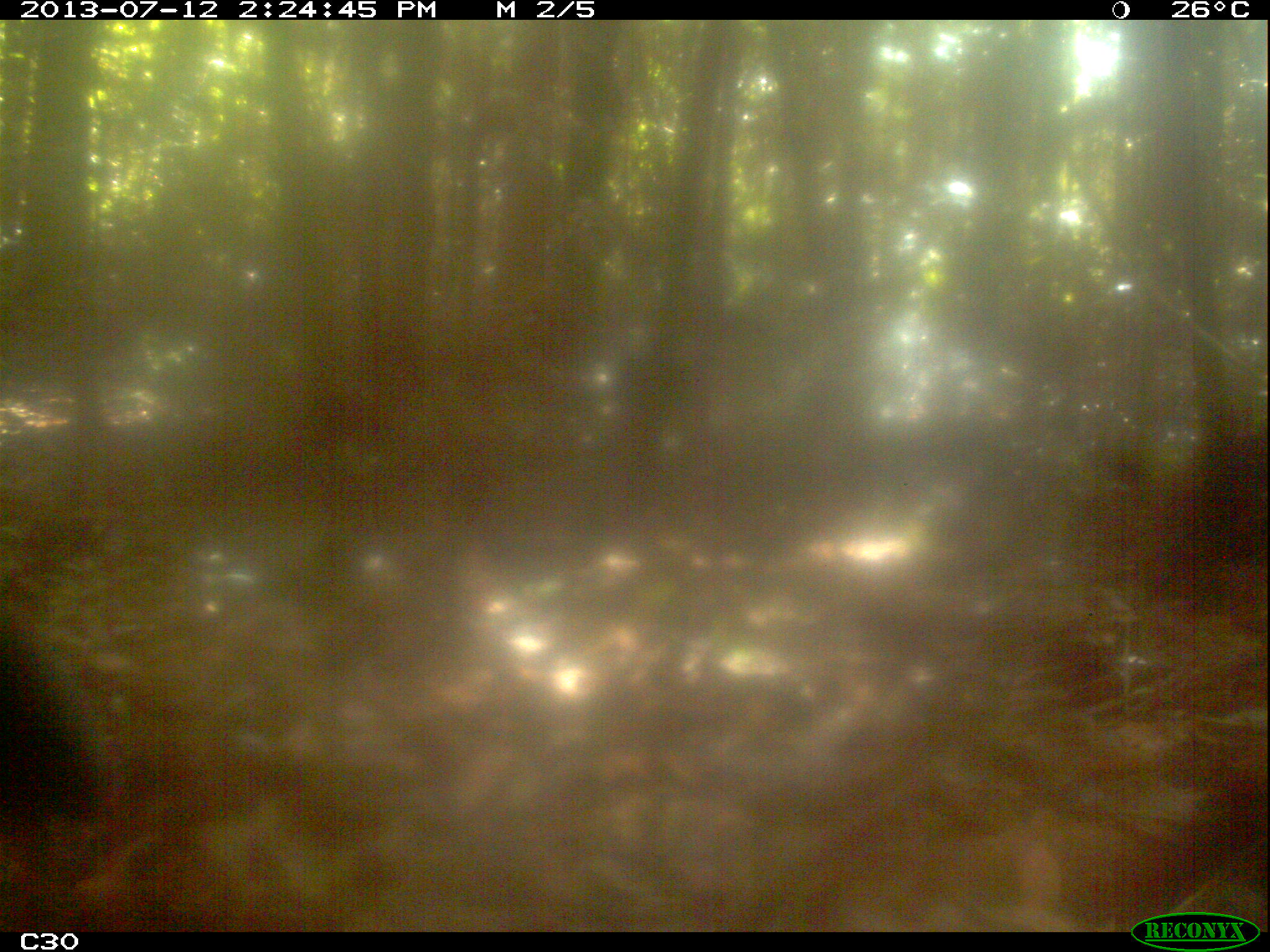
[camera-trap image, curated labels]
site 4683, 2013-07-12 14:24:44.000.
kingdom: Animalia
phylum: Chordata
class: Aves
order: Gruiformes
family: Psophiidae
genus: Psophia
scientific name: Psophia crepitans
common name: gray-winged trumpeter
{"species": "Psophia crepitans (gray-winged trumpeter)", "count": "3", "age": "adult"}